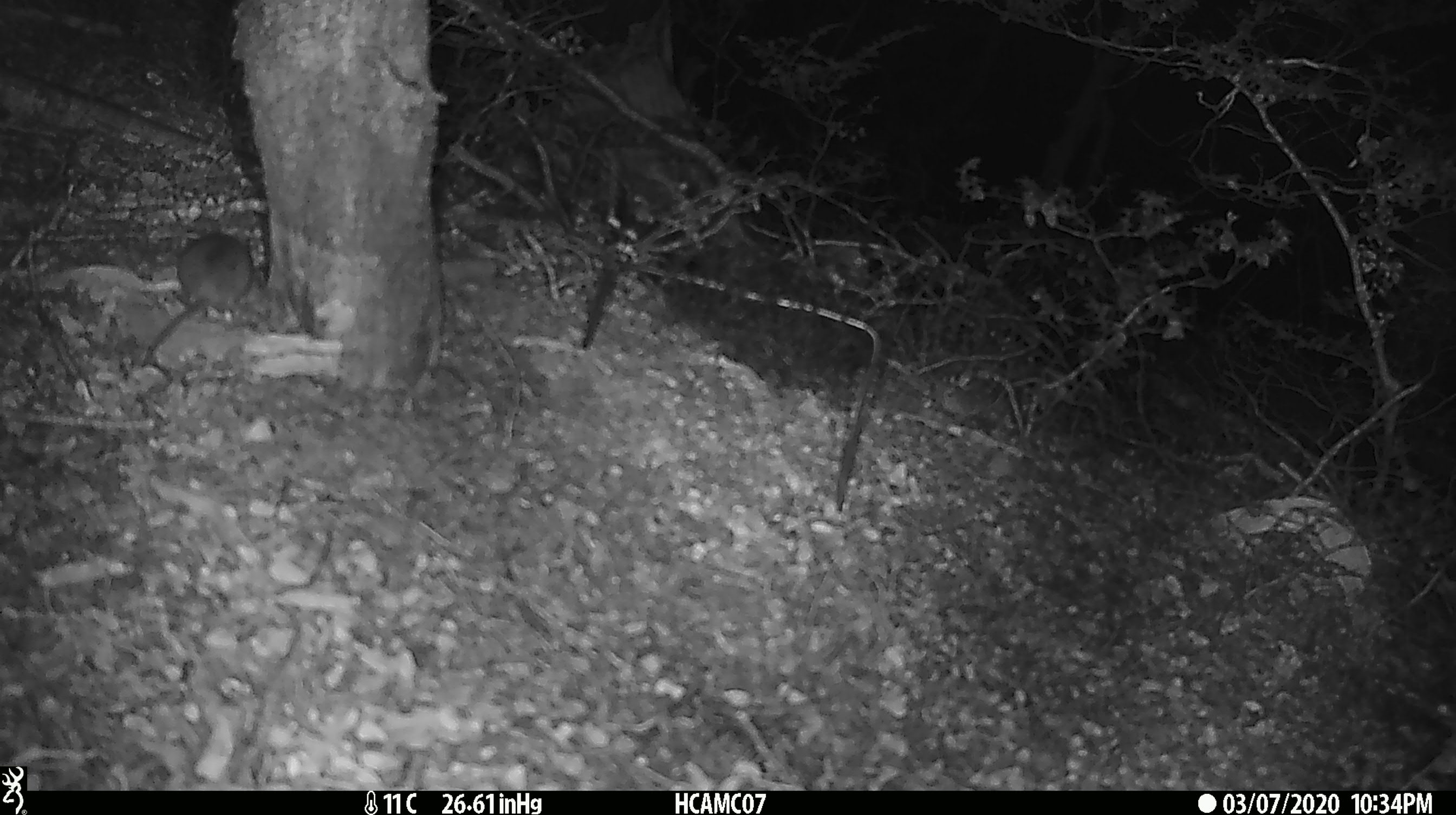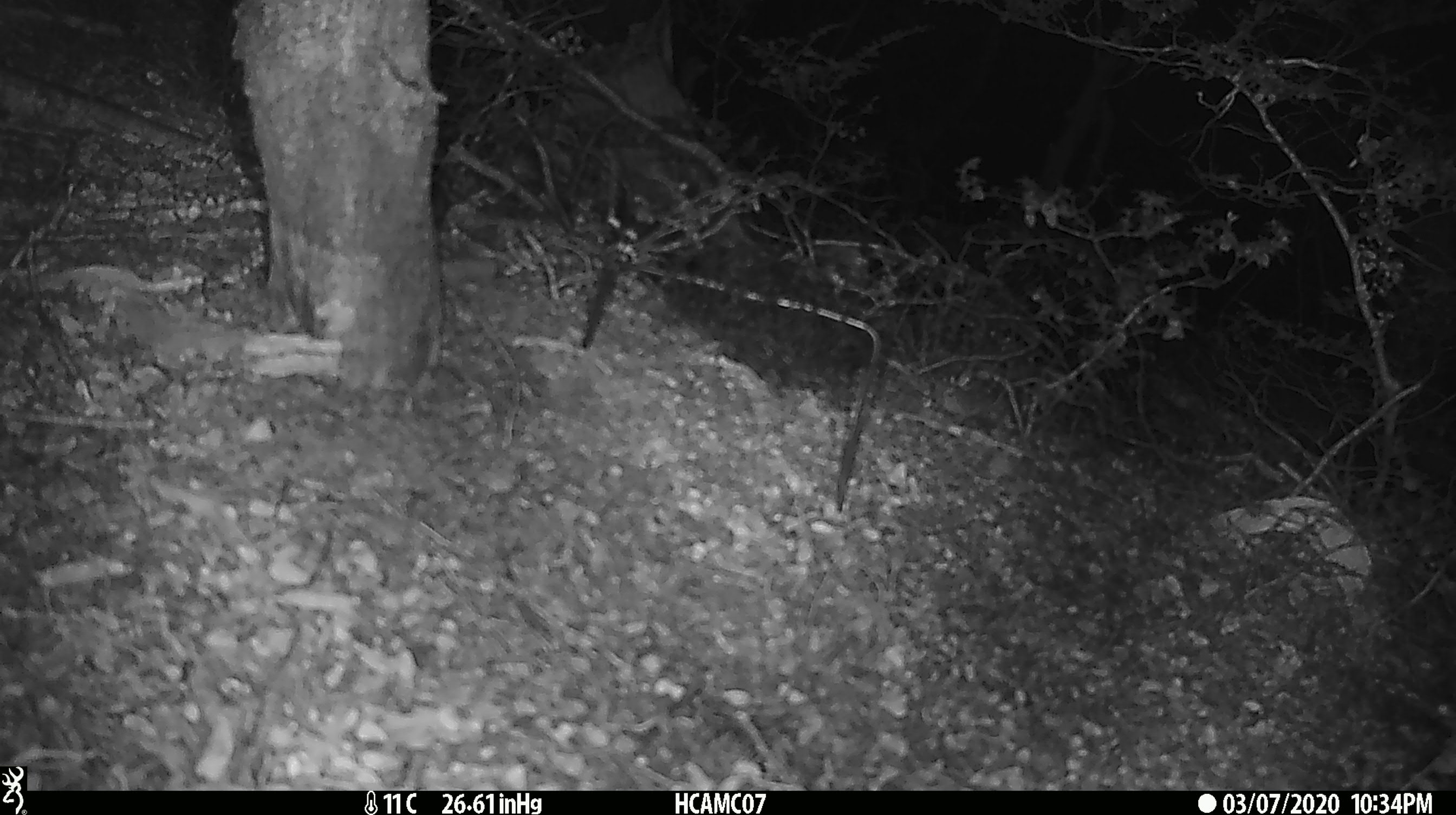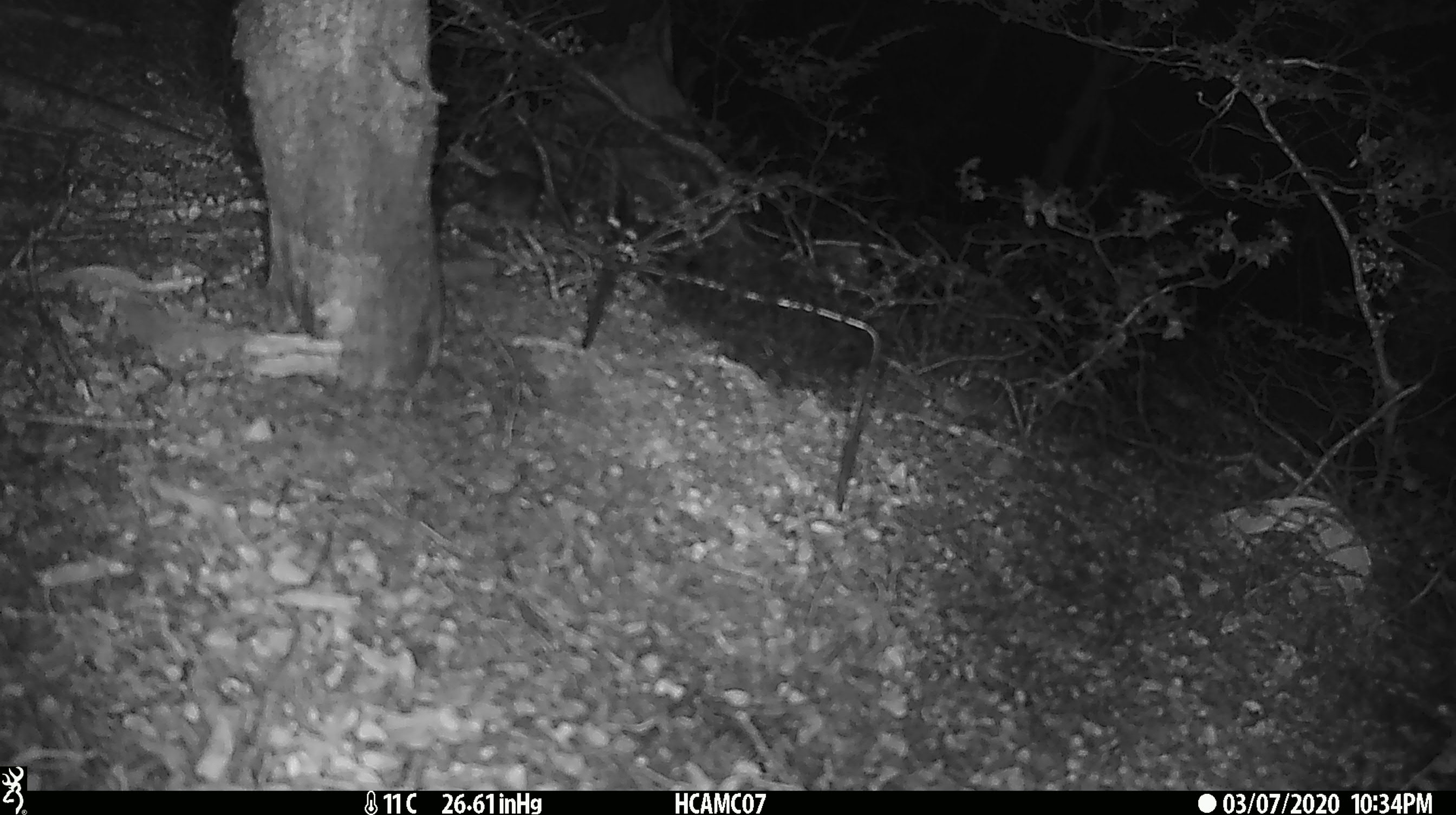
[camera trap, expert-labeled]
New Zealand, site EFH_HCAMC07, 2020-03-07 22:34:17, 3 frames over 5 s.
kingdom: Animalia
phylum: Chordata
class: Mammalia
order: Rodentia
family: Muridae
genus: Mus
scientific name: Mus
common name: mouse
Mouse (Mus).